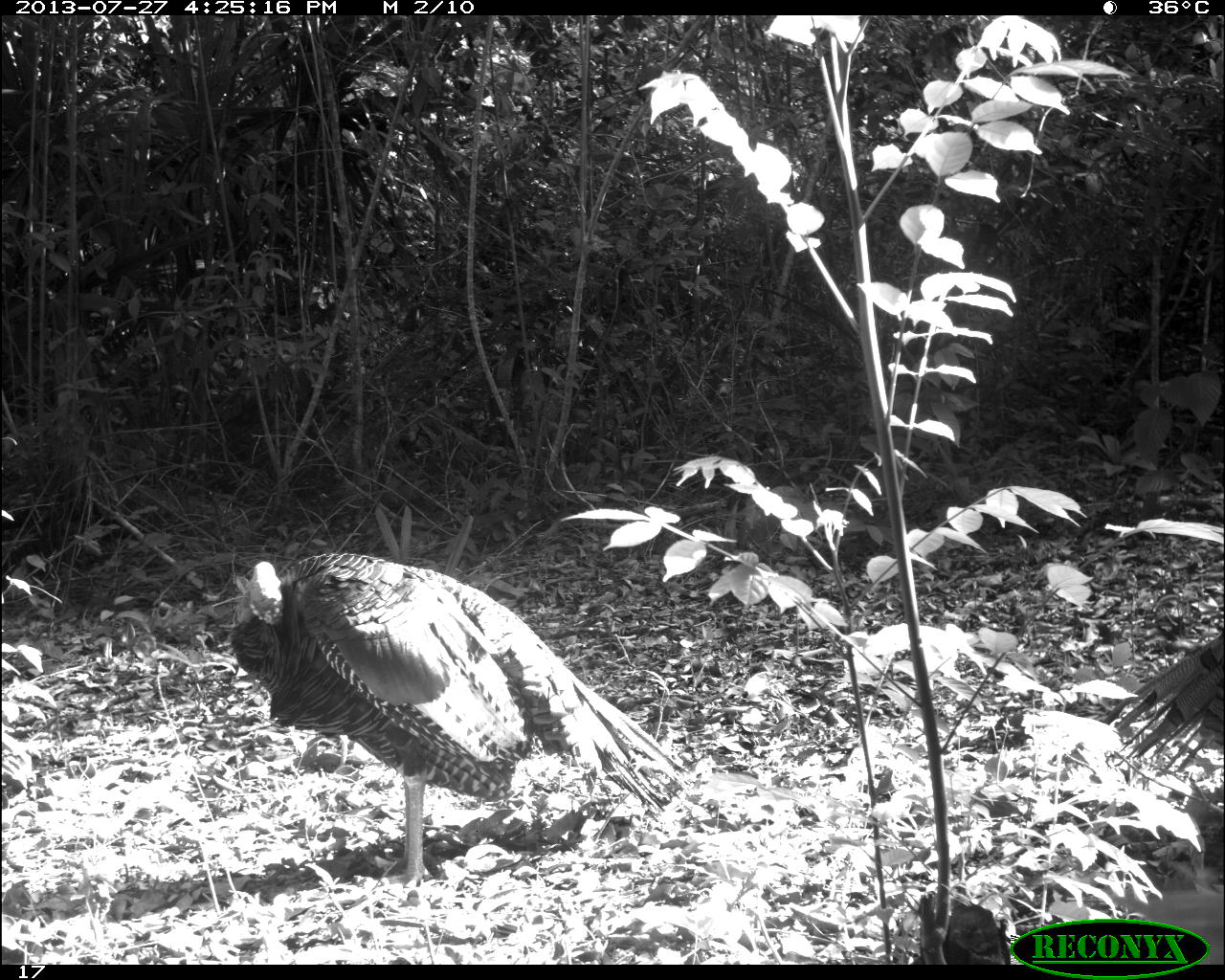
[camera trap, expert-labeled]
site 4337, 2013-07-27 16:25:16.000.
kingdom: Animalia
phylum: Chordata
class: Aves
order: Galliformes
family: Phasianidae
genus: Meleagris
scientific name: Meleagris ocellata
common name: ocellated turkey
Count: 2.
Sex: male.